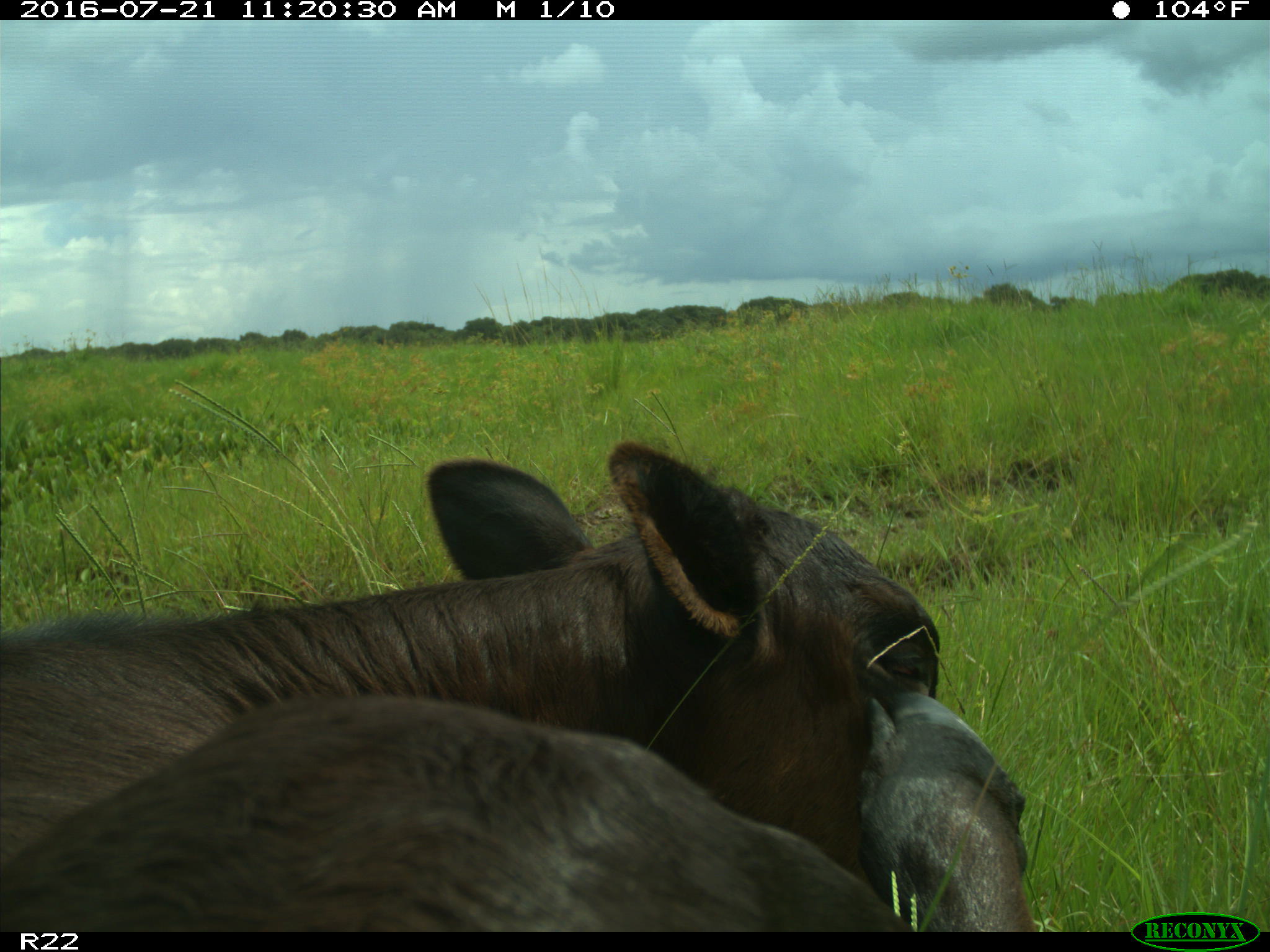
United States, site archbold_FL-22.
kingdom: Animalia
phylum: Chordata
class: Mammalia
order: Artiodactyla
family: Bovidae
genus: Bos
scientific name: Bos taurus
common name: domestic cow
Bos taurus (domestic cow).